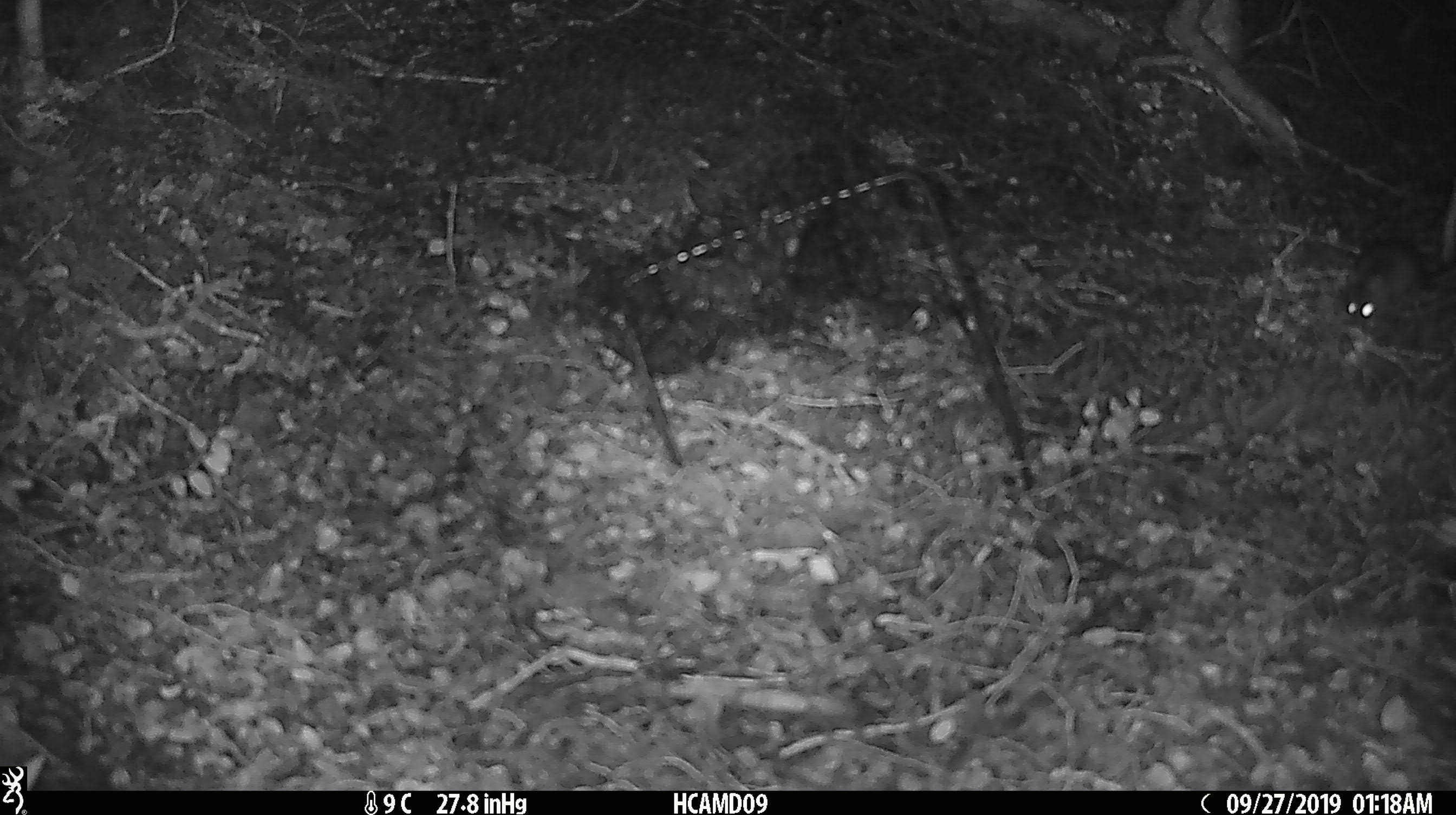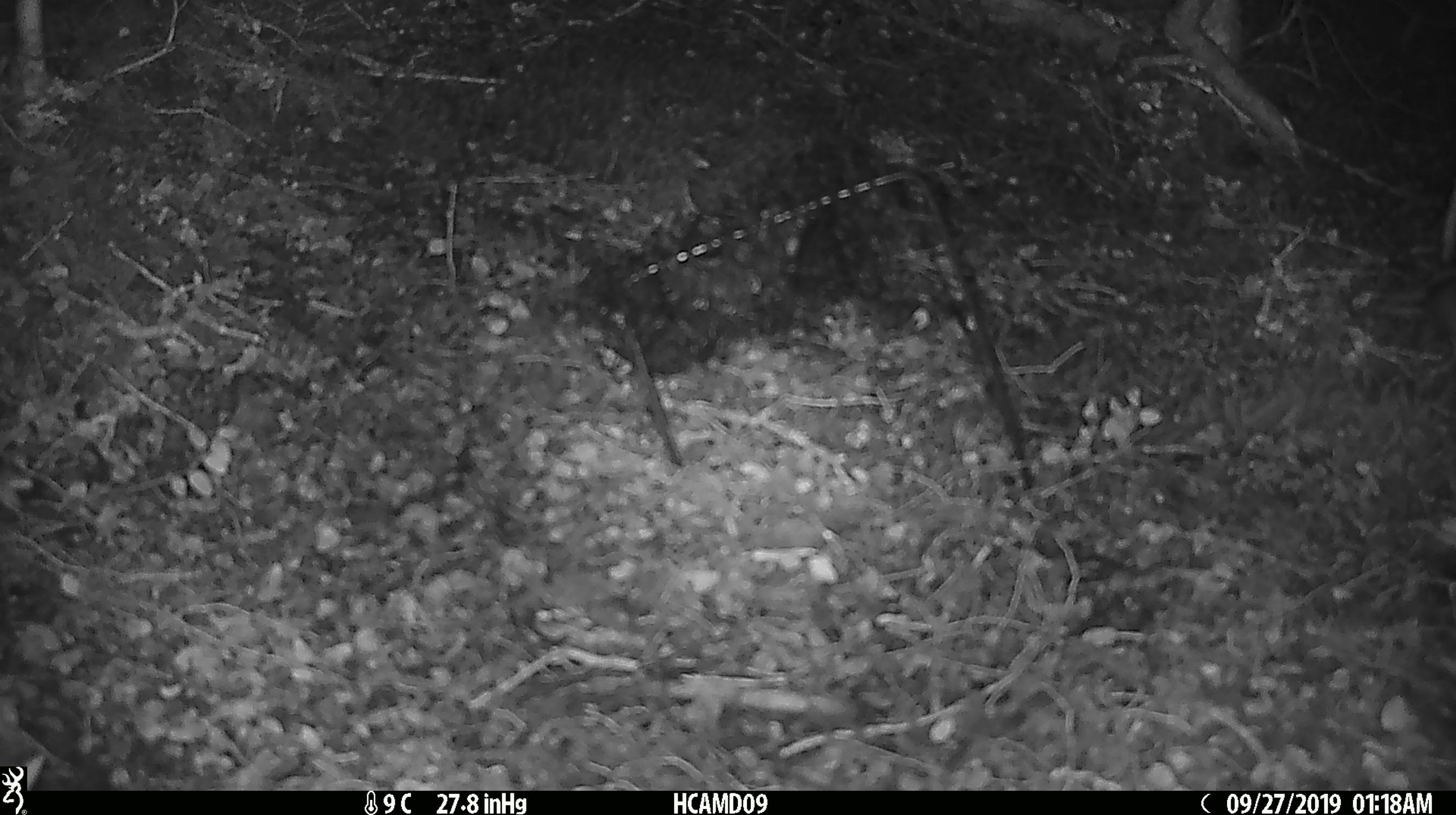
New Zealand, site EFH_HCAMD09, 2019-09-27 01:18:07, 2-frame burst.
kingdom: Animalia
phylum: Chordata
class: Mammalia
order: Rodentia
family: Muridae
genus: Mus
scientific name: Mus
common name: mouse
Mouse (Mus).